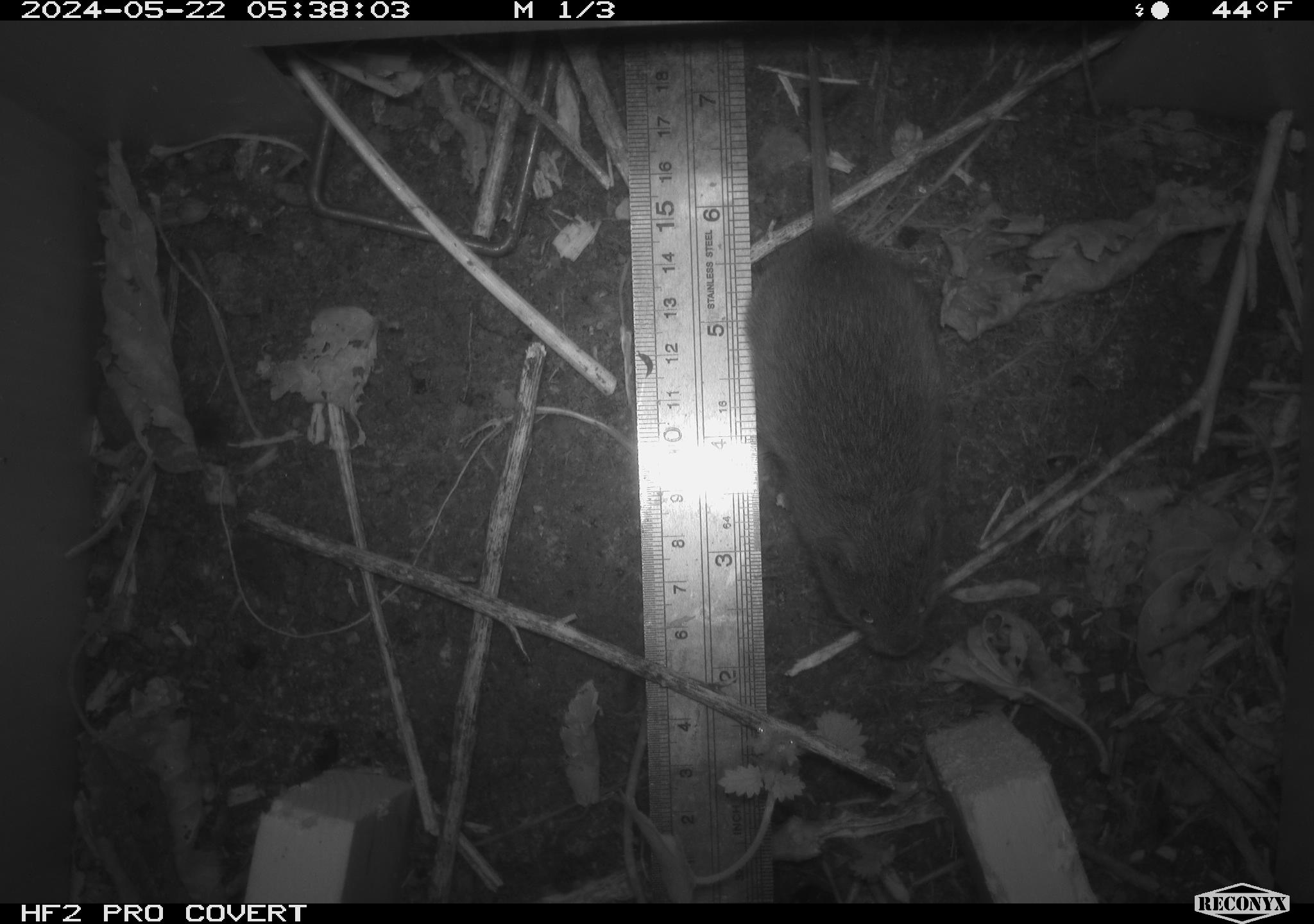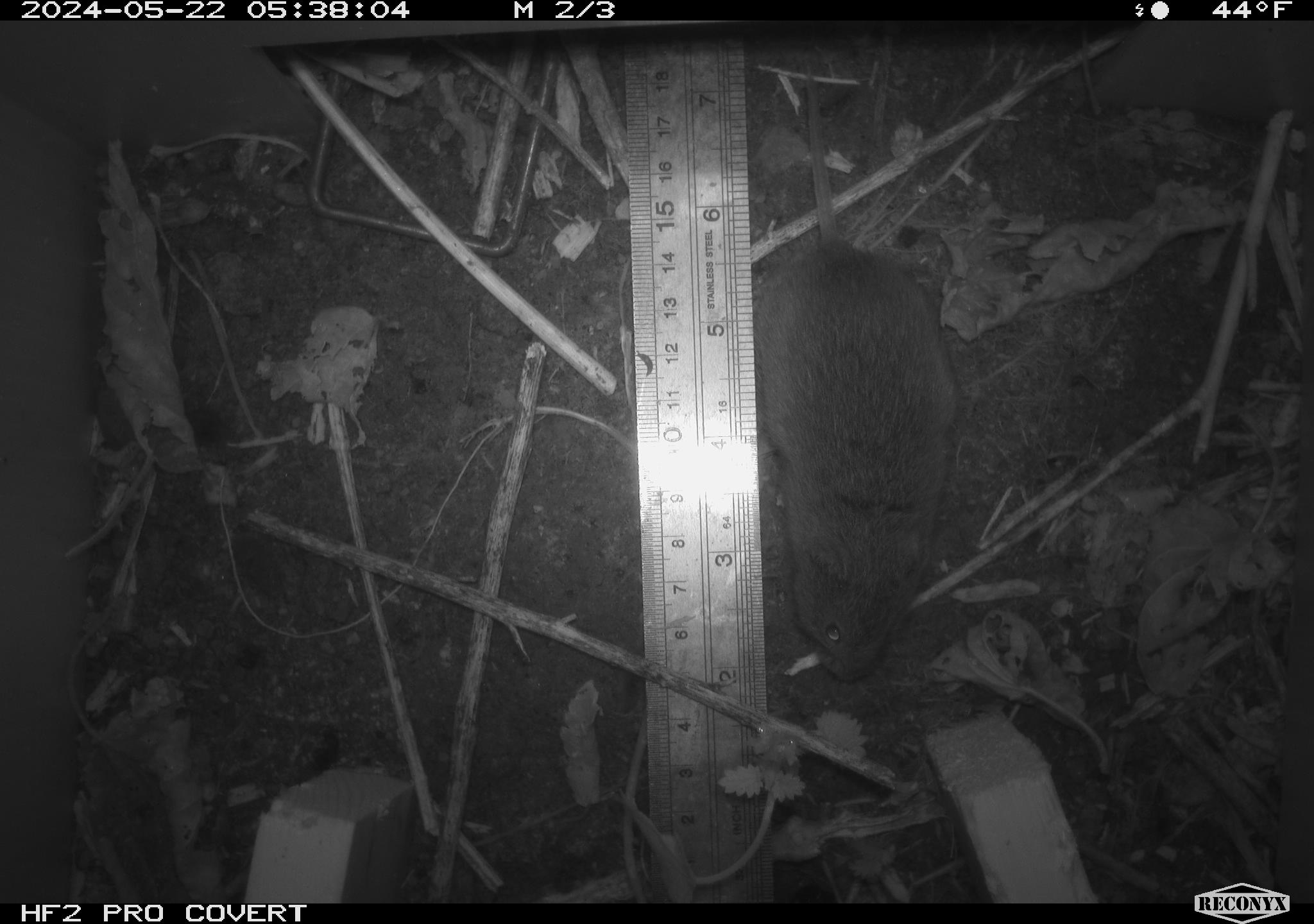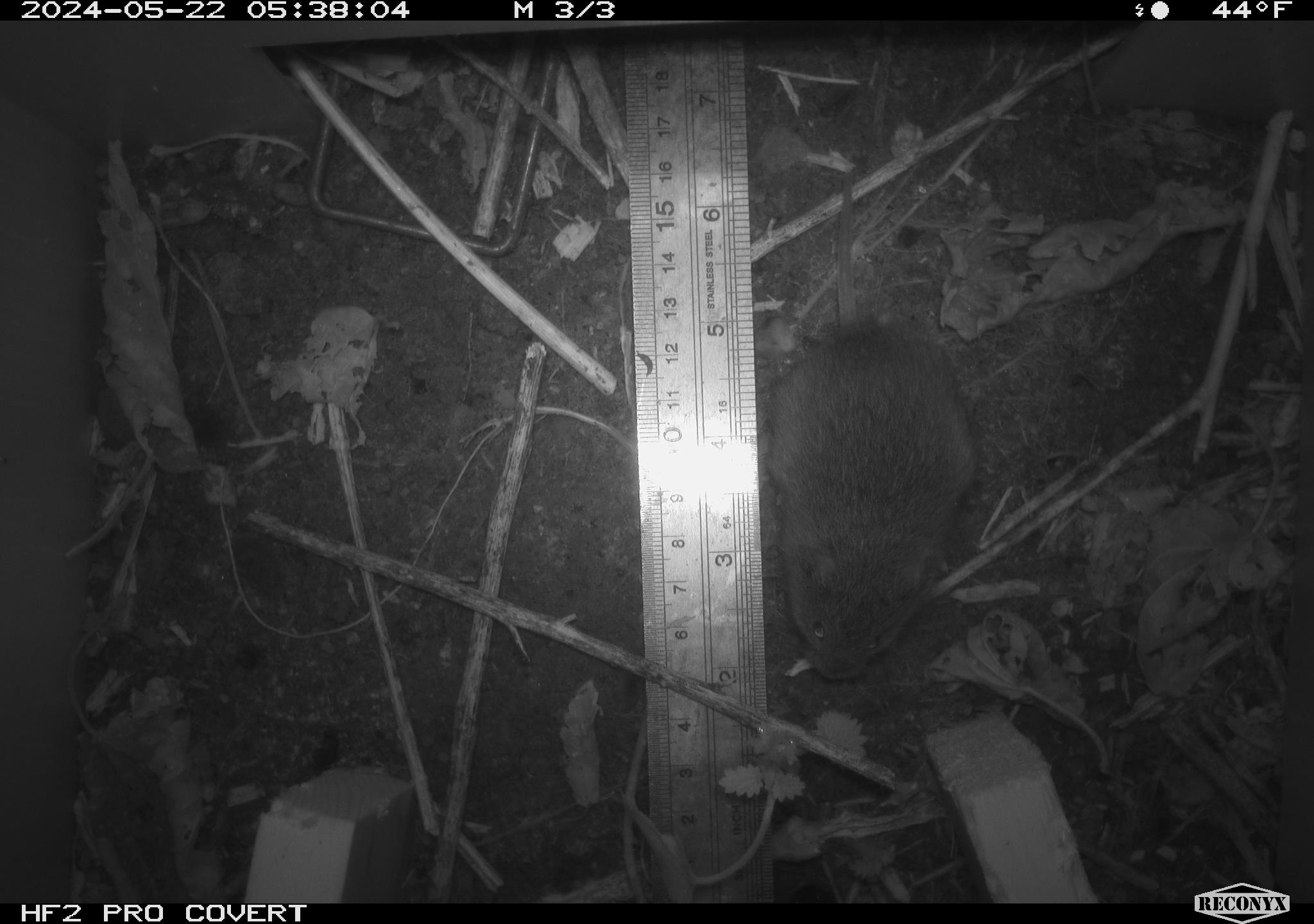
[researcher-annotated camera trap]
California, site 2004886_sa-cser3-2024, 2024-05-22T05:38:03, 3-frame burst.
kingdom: Animalia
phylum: Chordata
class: Mammalia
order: Rodentia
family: Cricetidae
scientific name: Cricetidae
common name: hamsters, voles, lemmings, and allies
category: cricetidae family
Cricetidae family (hamsters, voles, lemmings, and allies) (Cricetidae).